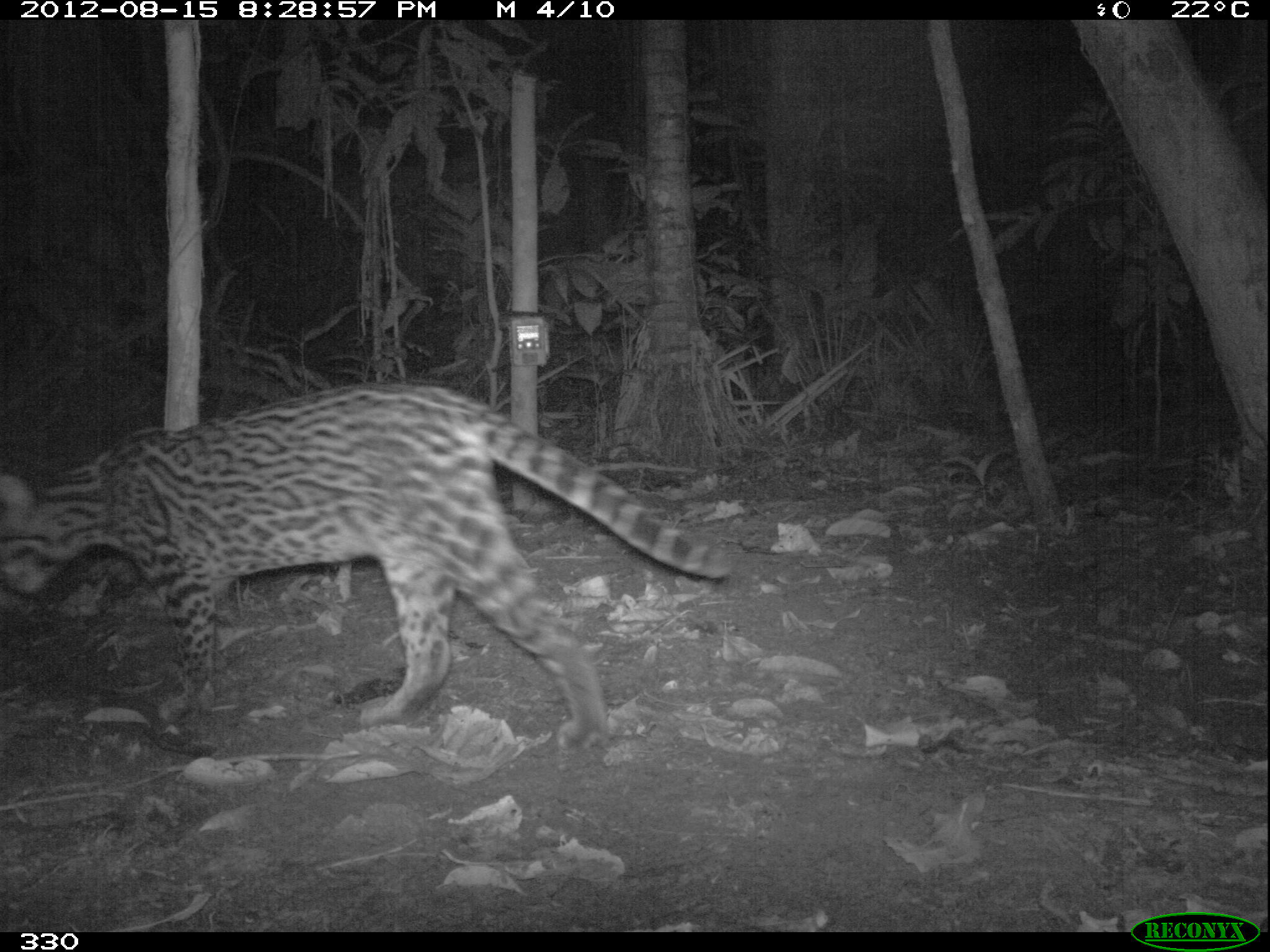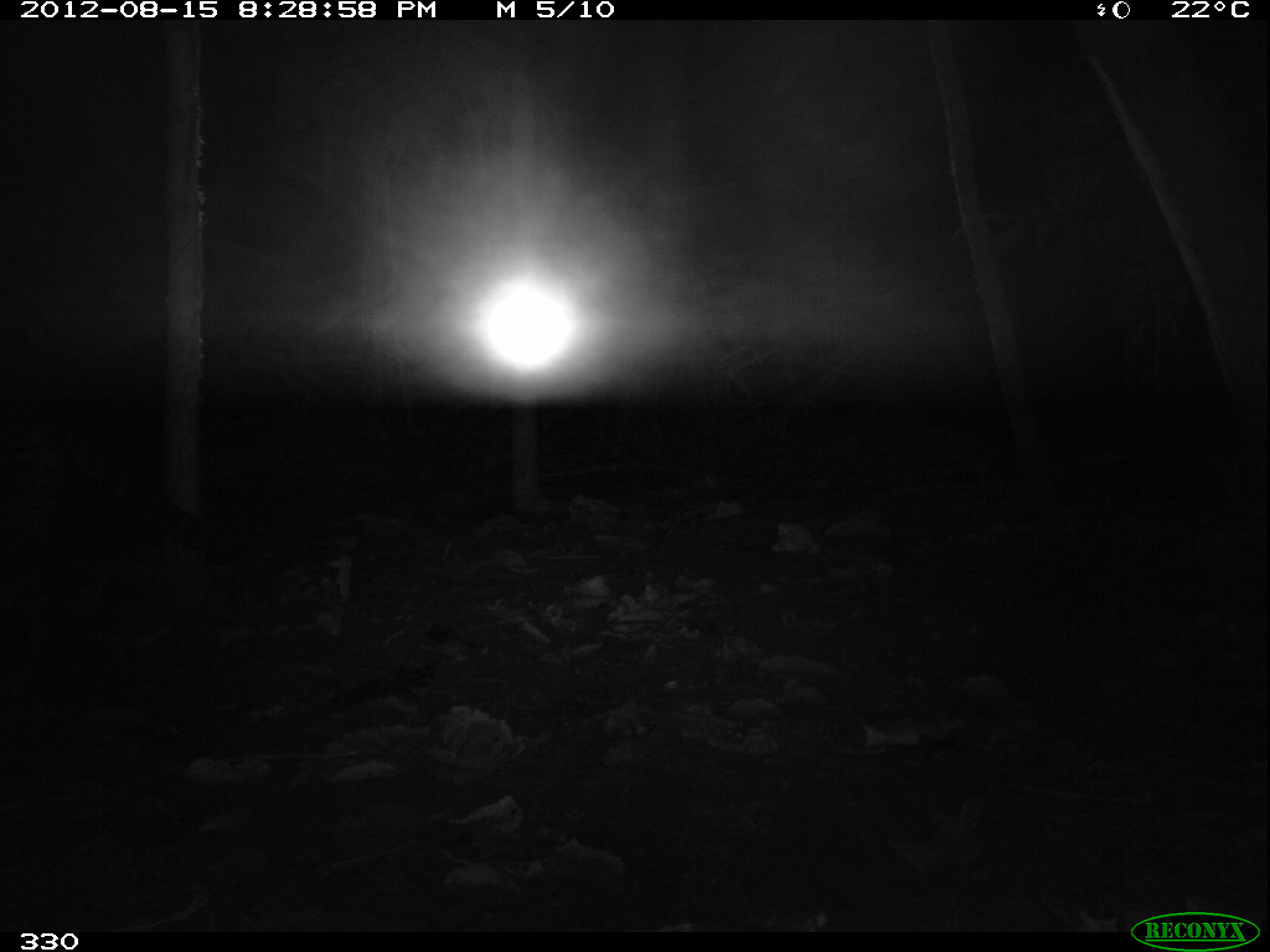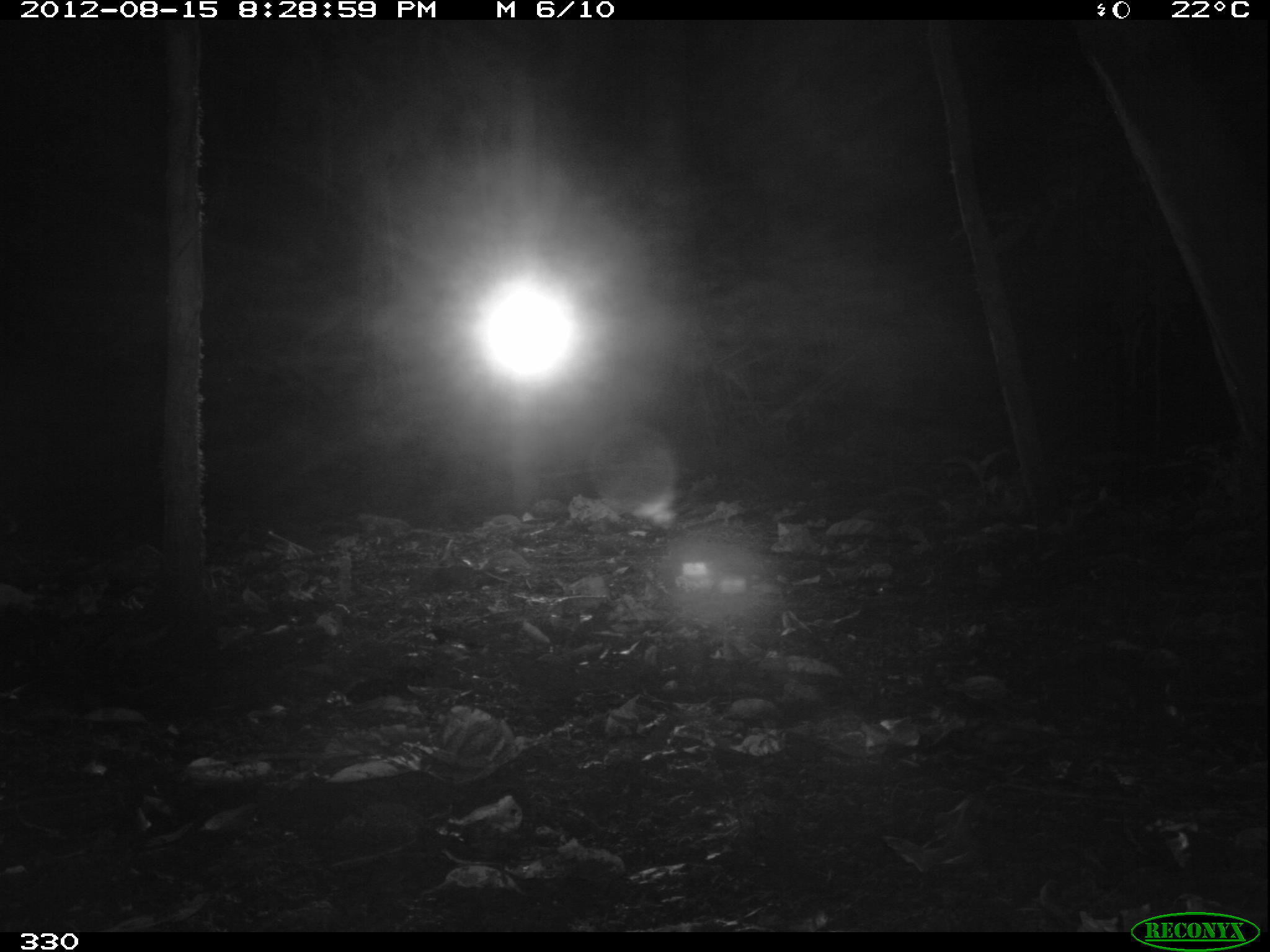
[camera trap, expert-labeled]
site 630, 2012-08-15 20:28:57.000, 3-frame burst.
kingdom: Animalia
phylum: Chordata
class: Mammalia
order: Carnivora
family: Felidae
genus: Leopardus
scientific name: Leopardus pardalis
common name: ocelot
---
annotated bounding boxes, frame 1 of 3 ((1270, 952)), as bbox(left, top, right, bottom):
leopardus pardalis: bbox(0, 380, 734, 757)